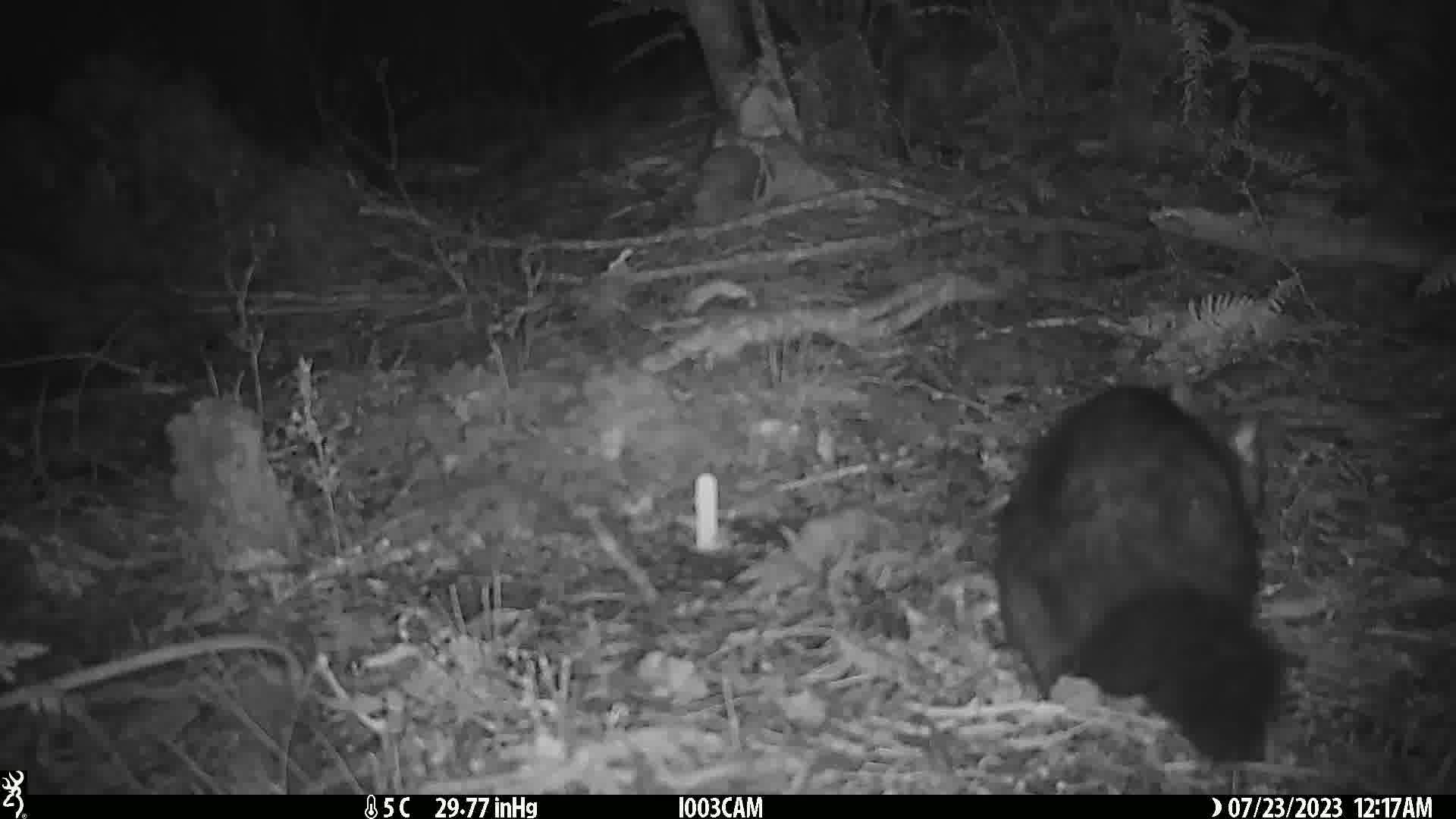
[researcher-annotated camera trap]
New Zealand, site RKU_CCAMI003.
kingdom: Animalia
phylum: Chordata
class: Mammalia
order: Diprotodontia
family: Phalangeridae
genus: Trichosurus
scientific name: Trichosurus vulpecula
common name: common brushtail possum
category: possum